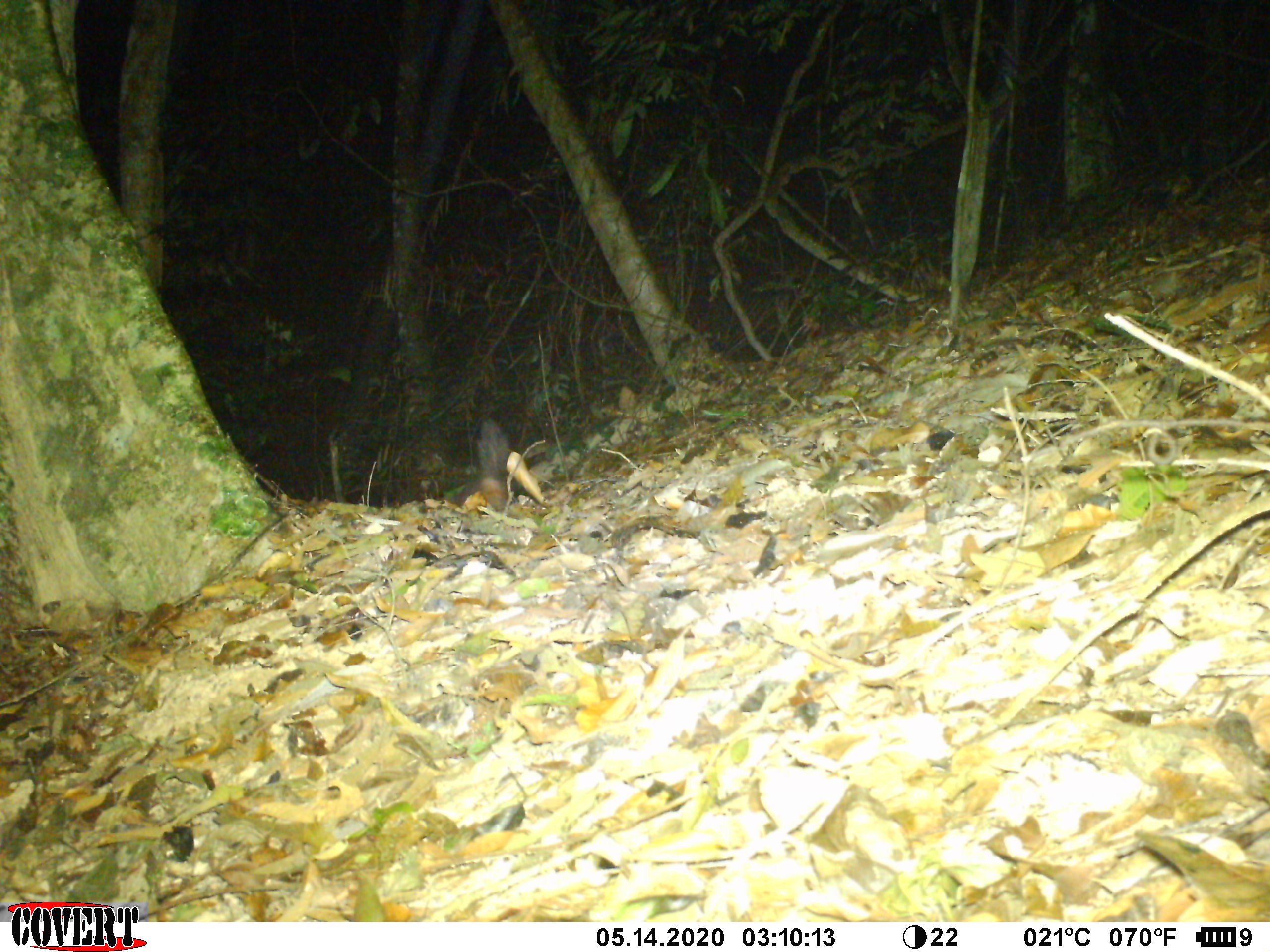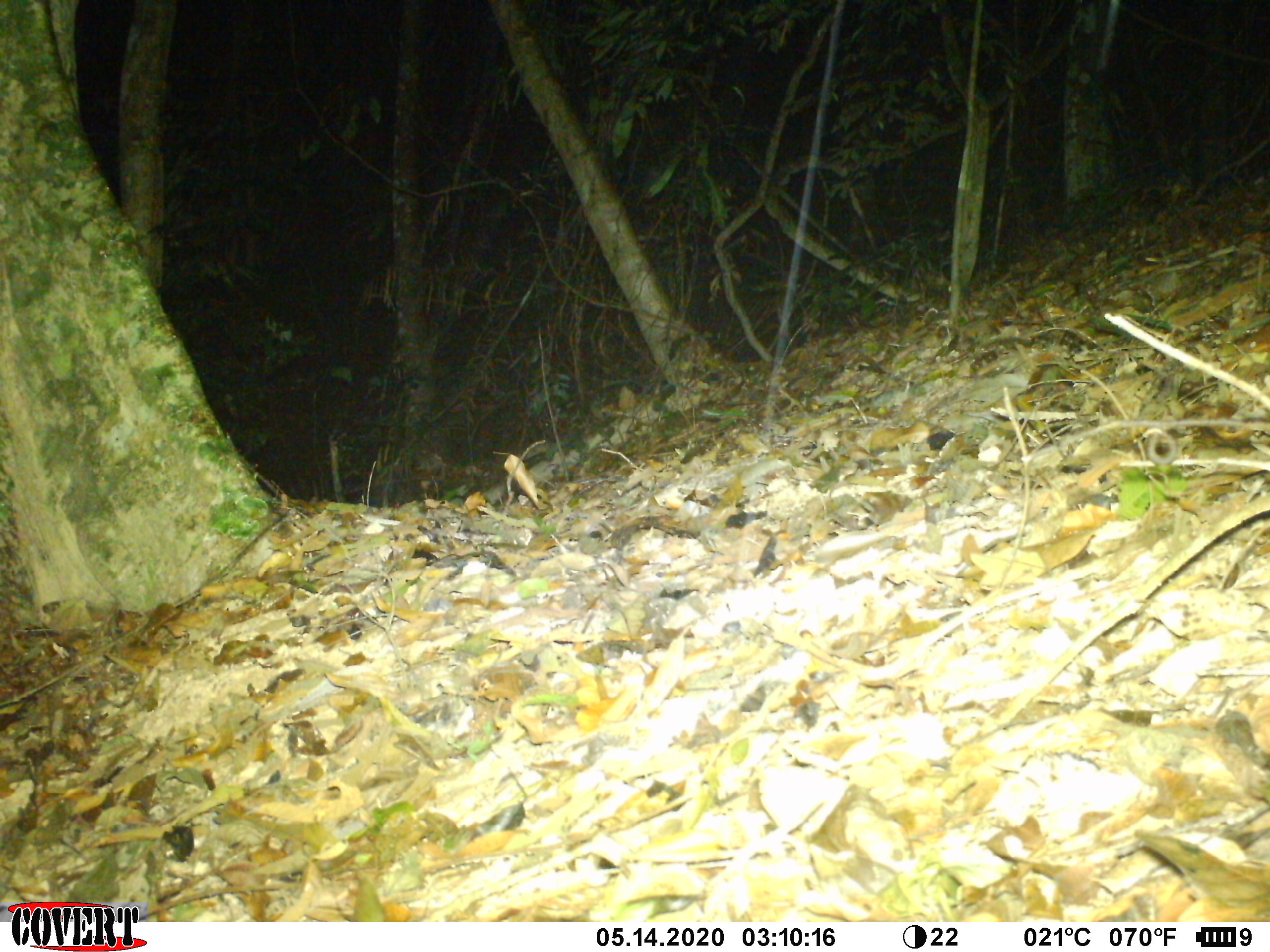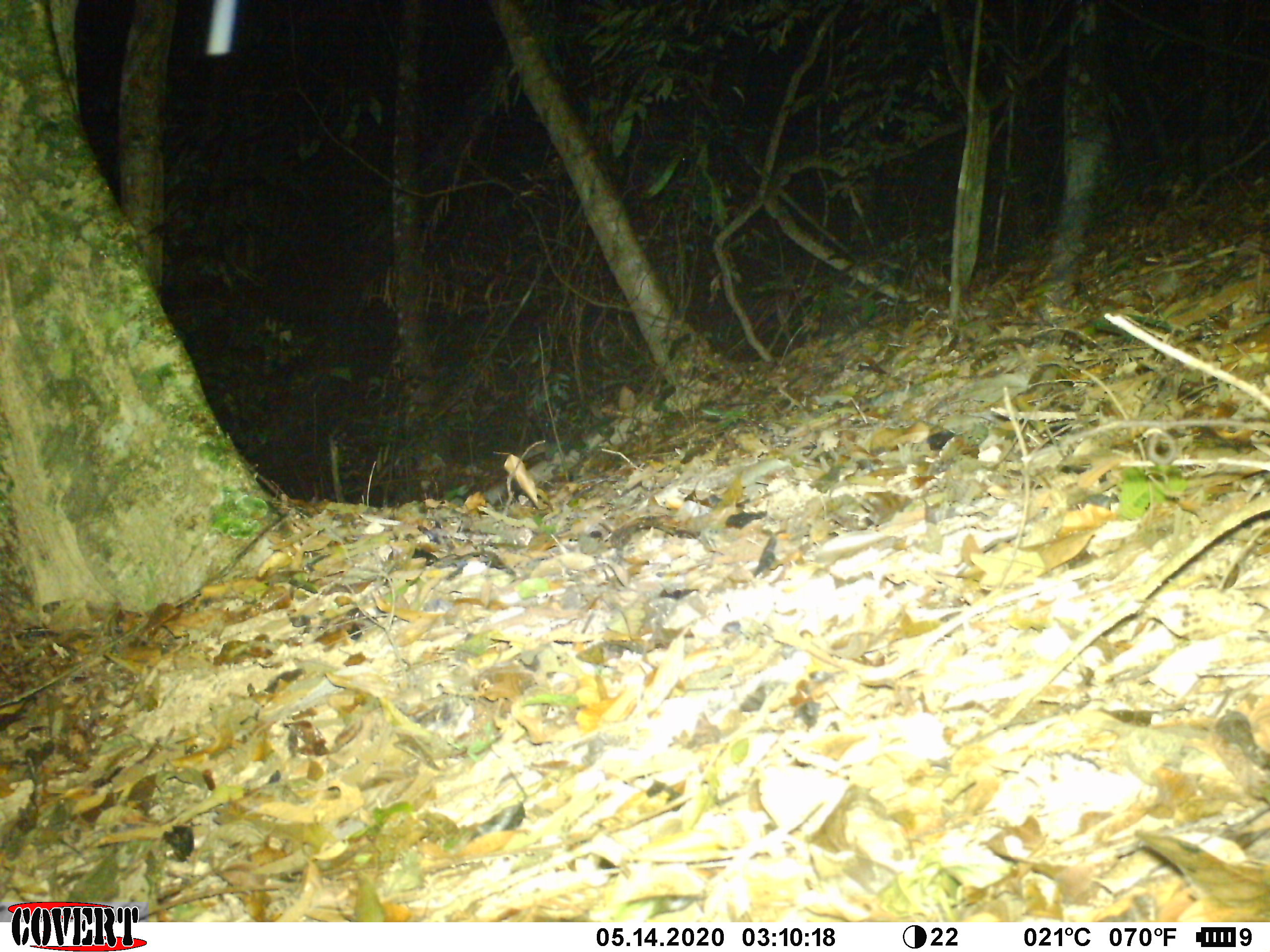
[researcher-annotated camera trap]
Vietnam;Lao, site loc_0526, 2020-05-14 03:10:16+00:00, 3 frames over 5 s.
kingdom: Animalia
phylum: Chordata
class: Mammalia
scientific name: Mammalia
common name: mammal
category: unidentified small mammal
Unidentified small mammal (mammal) (Mammalia). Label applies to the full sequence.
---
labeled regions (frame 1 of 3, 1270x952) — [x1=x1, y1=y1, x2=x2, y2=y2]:
unidentified small mammal: [x1=445, y1=414, x2=510, y2=513]